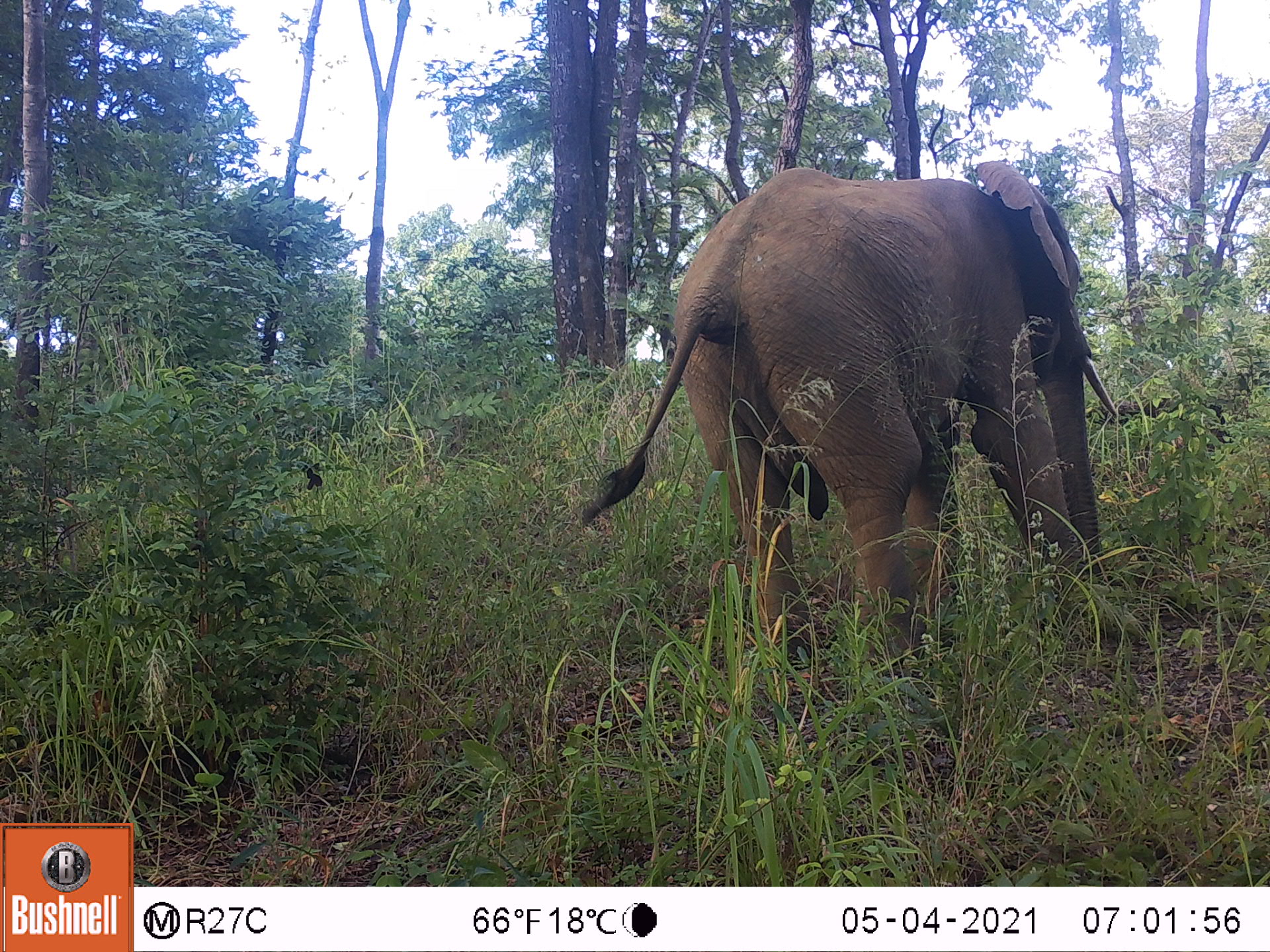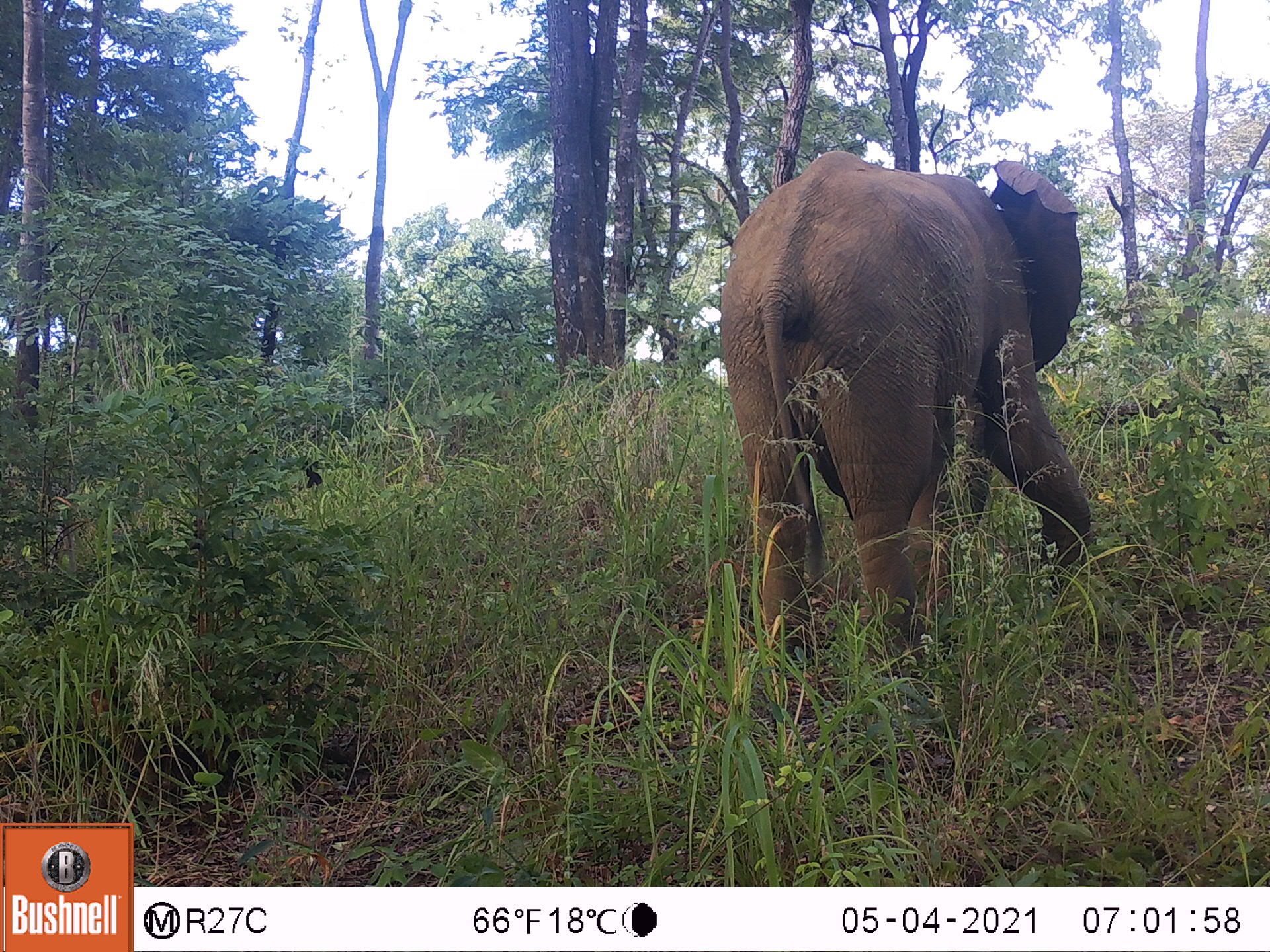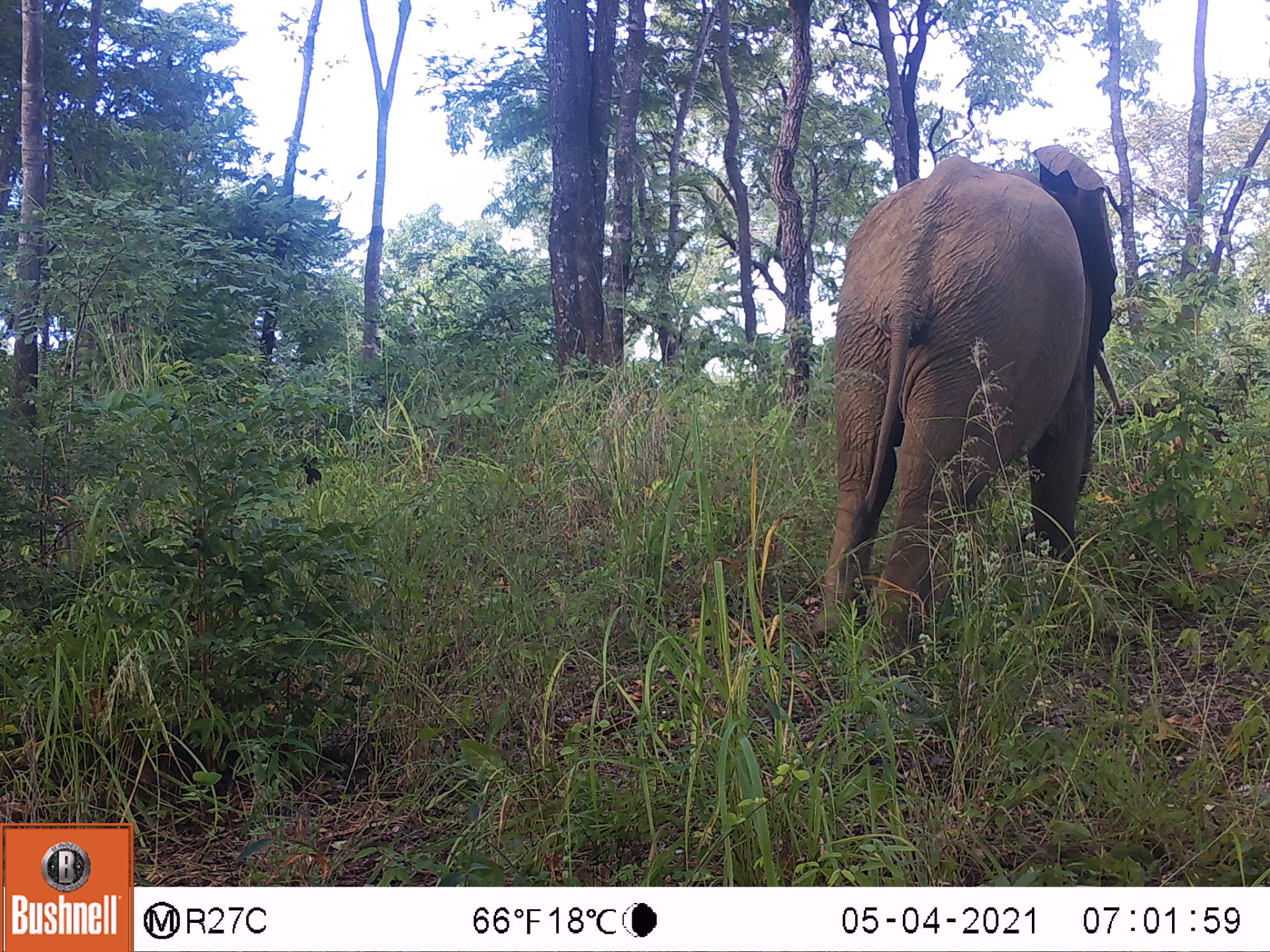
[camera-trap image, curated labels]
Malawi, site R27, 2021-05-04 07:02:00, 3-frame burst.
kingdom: Animalia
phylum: Chordata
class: Mammalia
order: Proboscidea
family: Elephantidae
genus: Loxodonta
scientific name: Loxodonta africana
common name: african savanna elephant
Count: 1.